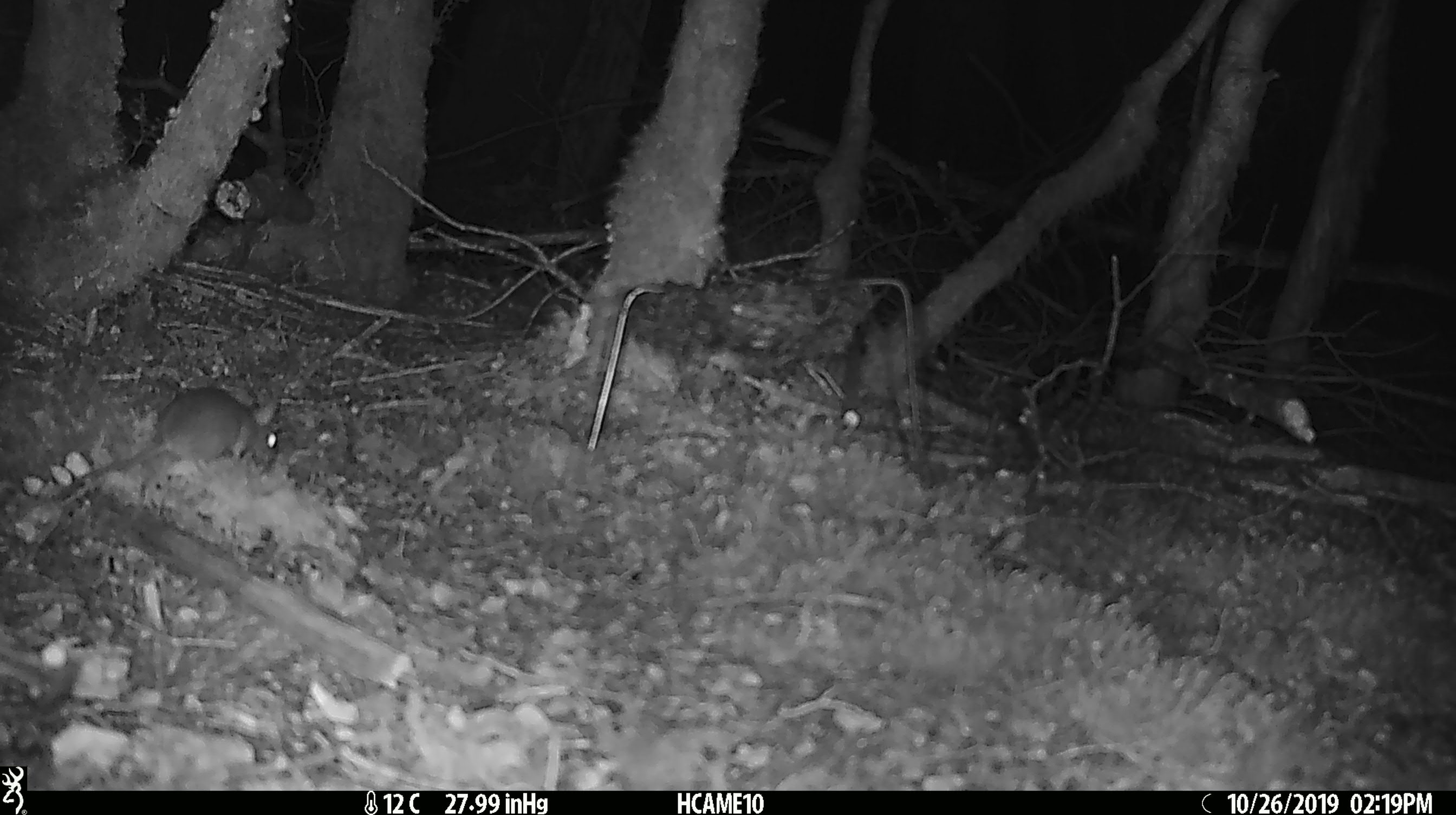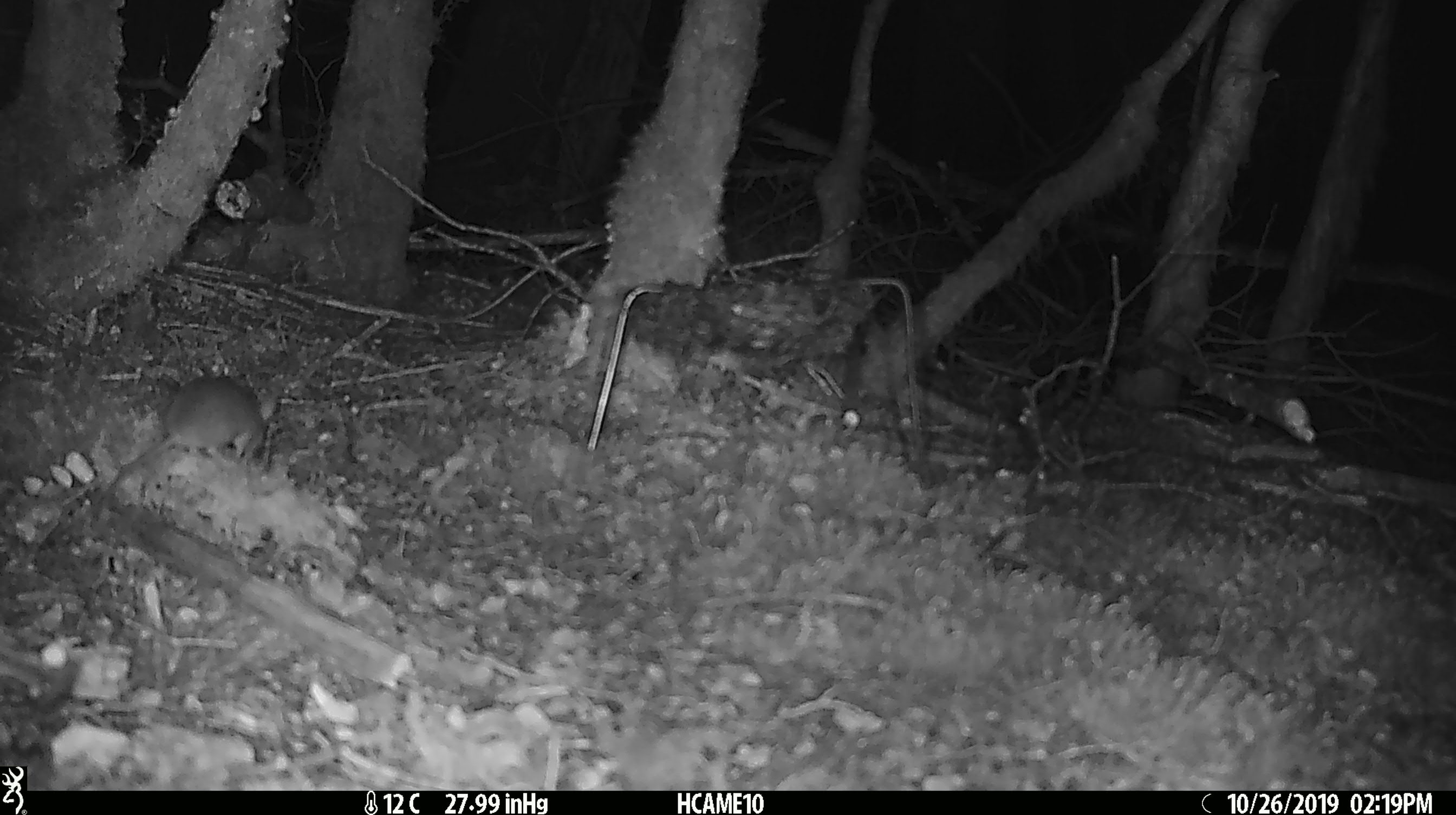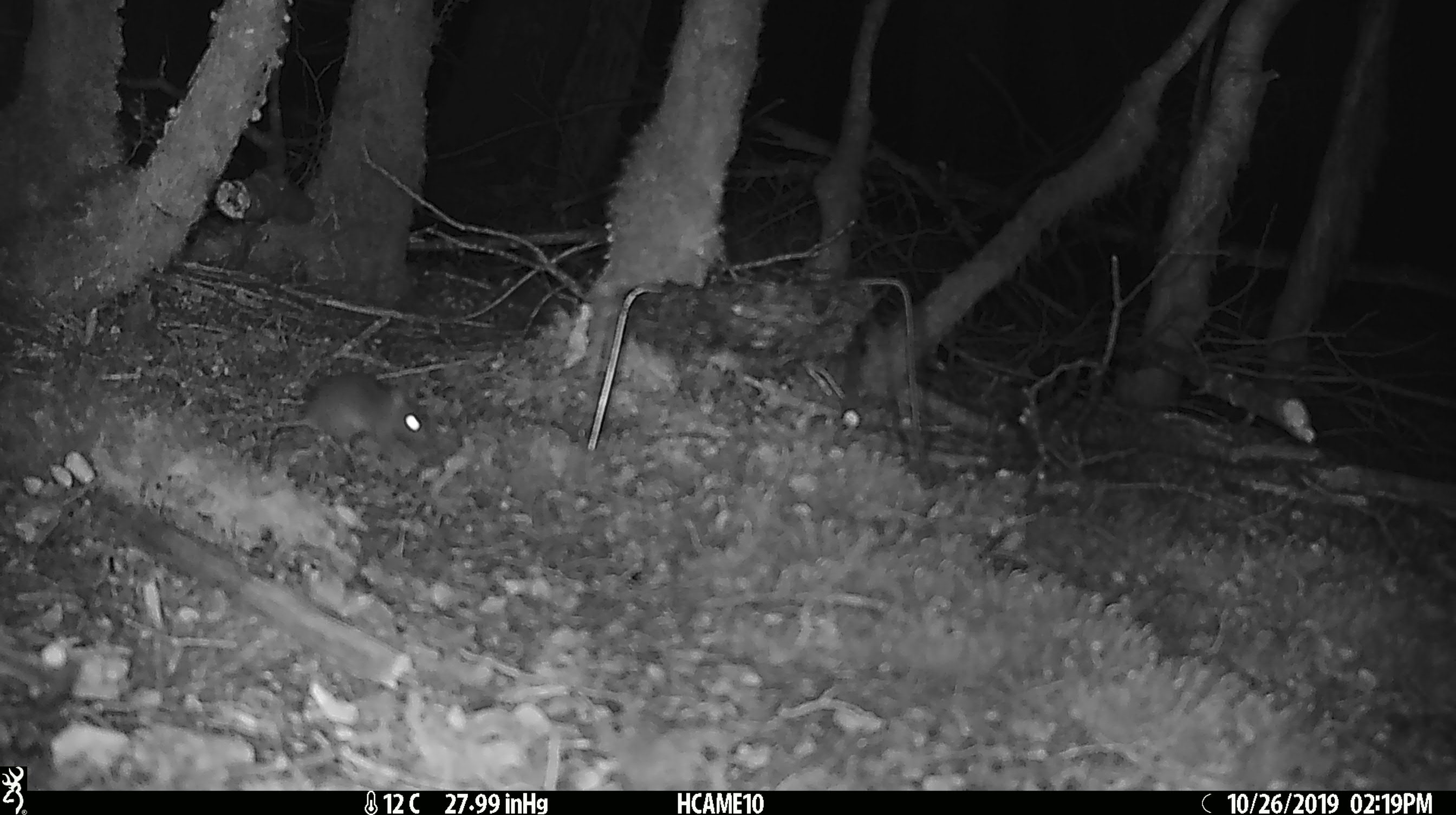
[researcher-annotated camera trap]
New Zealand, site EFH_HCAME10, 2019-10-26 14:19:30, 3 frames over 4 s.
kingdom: Animalia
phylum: Chordata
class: Mammalia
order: Rodentia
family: Muridae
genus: Mus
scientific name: Mus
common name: mouse